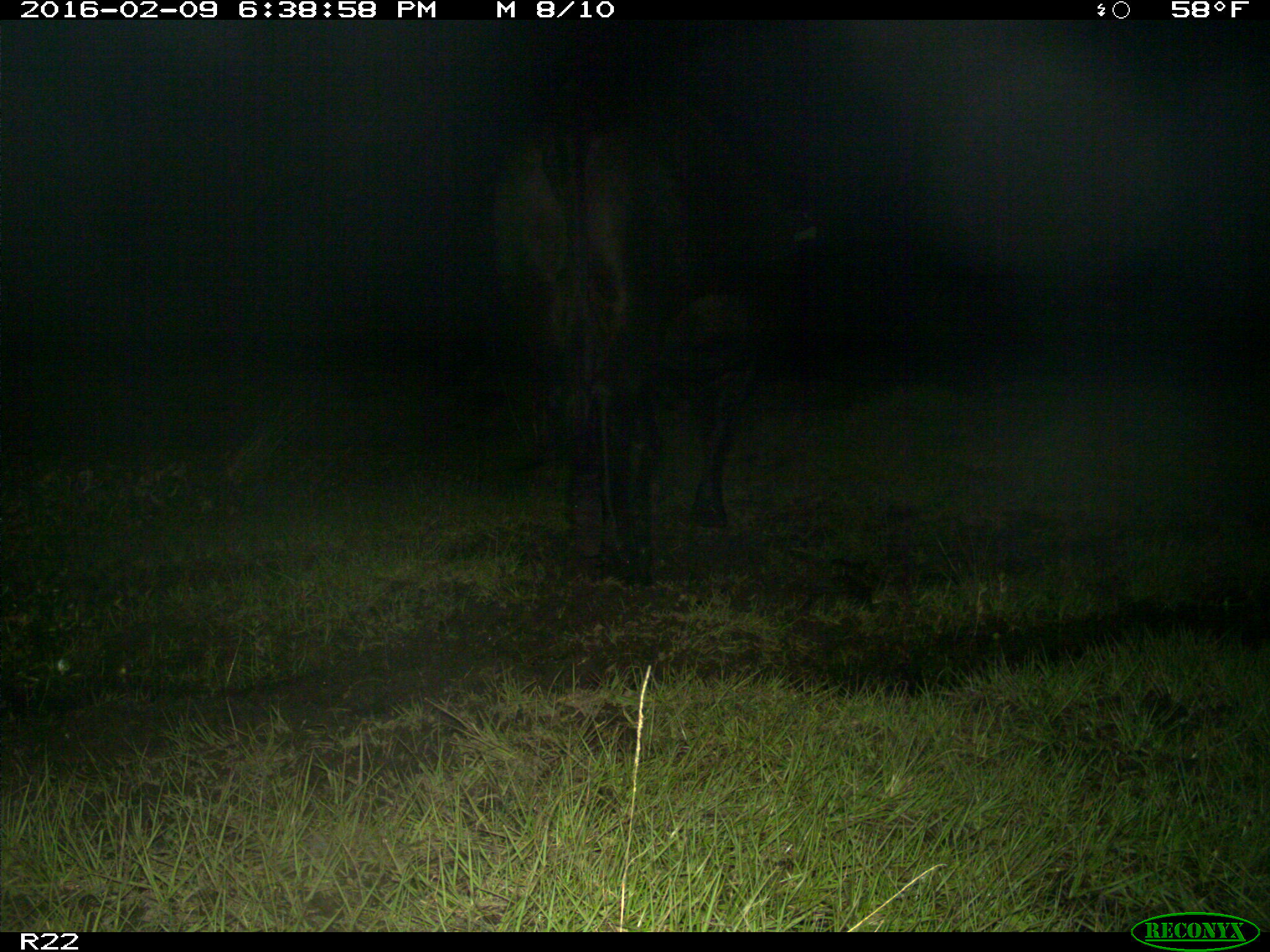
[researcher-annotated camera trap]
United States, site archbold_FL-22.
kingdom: Animalia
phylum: Chordata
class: Mammalia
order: Artiodactyla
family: Bovidae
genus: Bos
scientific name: Bos taurus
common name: domestic cow